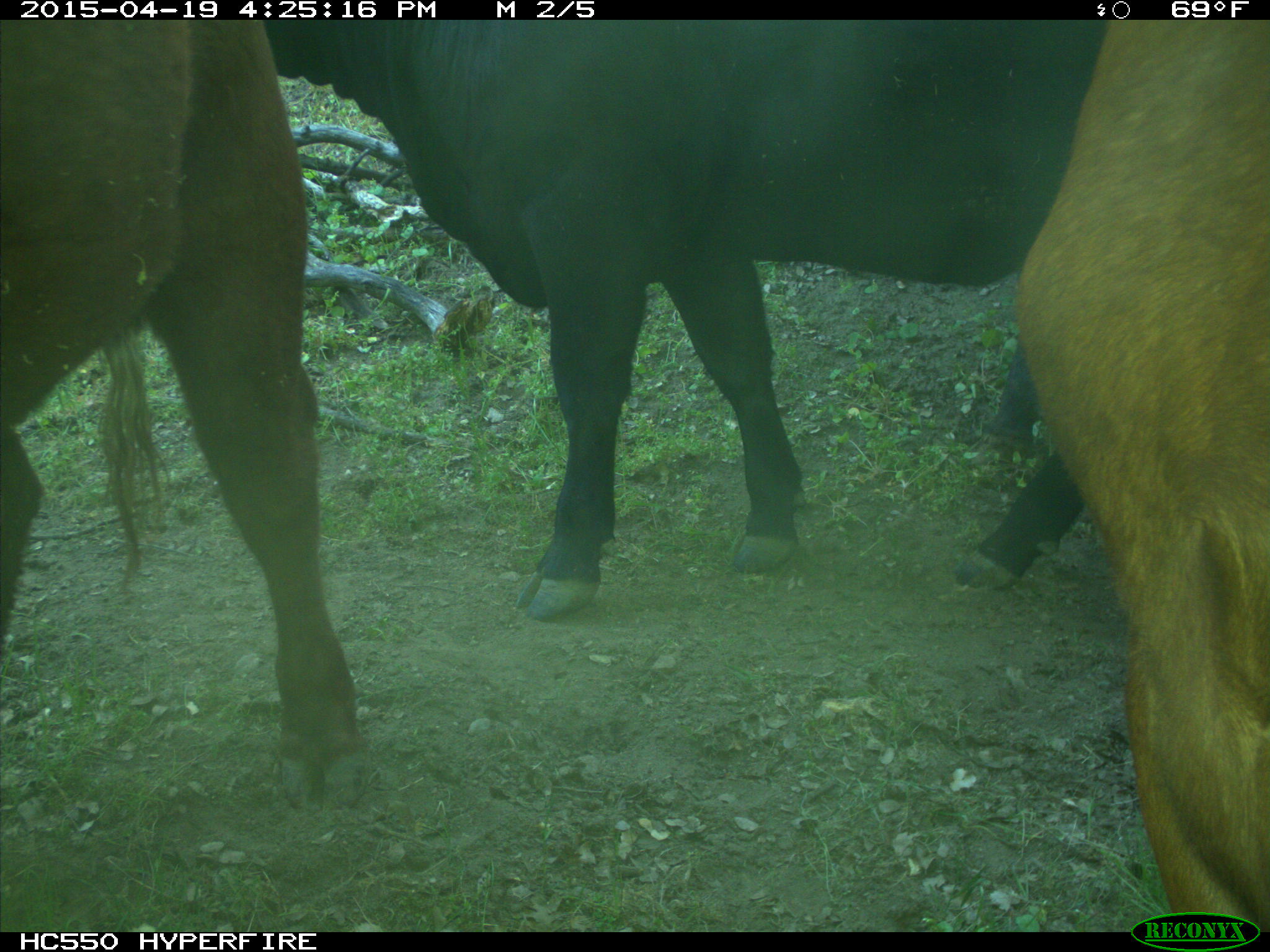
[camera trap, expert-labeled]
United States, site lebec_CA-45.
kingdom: Animalia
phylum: Chordata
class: Mammalia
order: Artiodactyla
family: Bovidae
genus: Bos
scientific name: Bos taurus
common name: domestic cow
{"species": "Bos taurus (domestic cow)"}